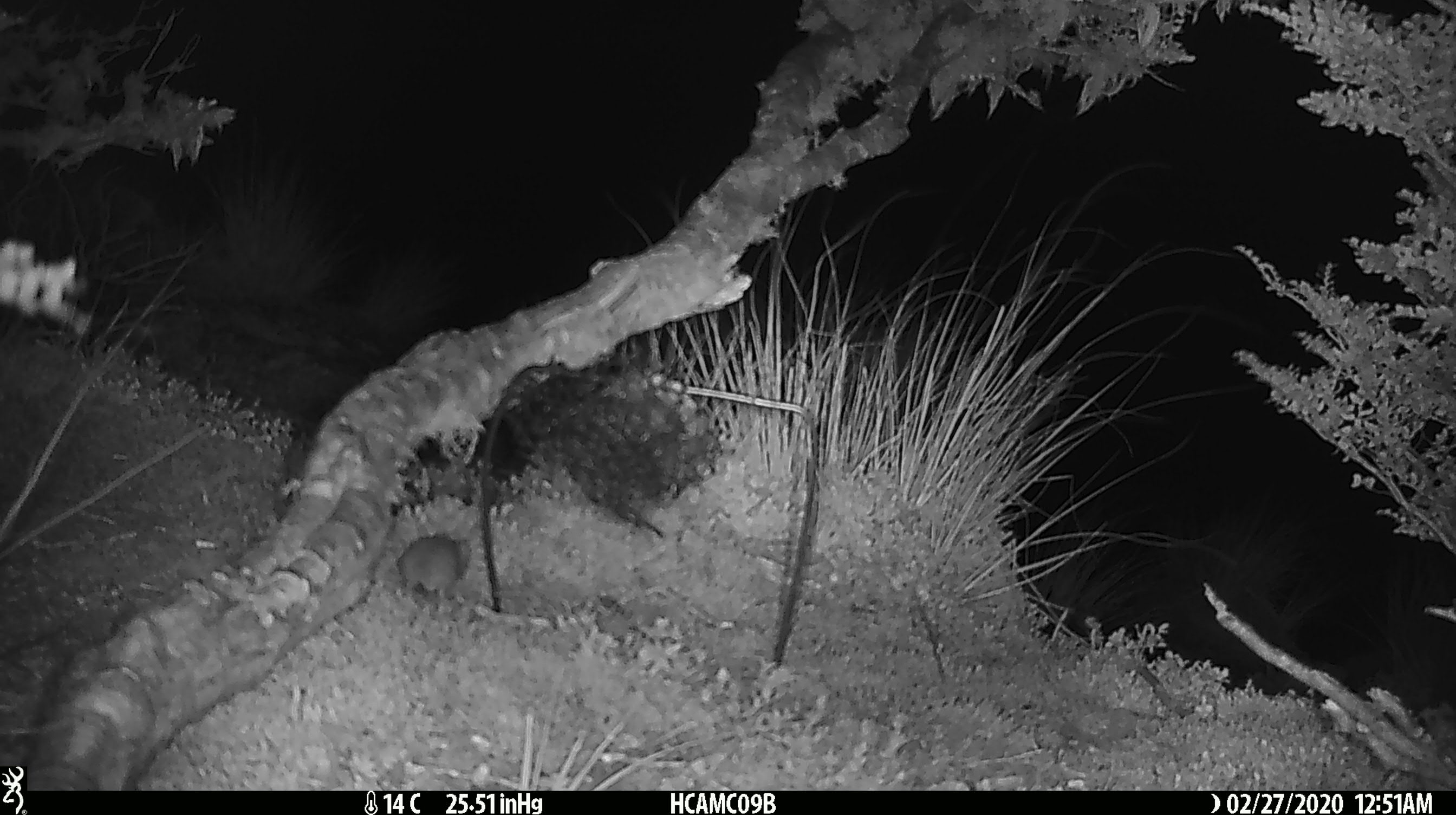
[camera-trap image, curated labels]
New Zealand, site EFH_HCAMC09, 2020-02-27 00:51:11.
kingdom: Animalia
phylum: Chordata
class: Mammalia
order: Rodentia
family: Muridae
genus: Mus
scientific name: Mus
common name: mouse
Mouse (Mus).